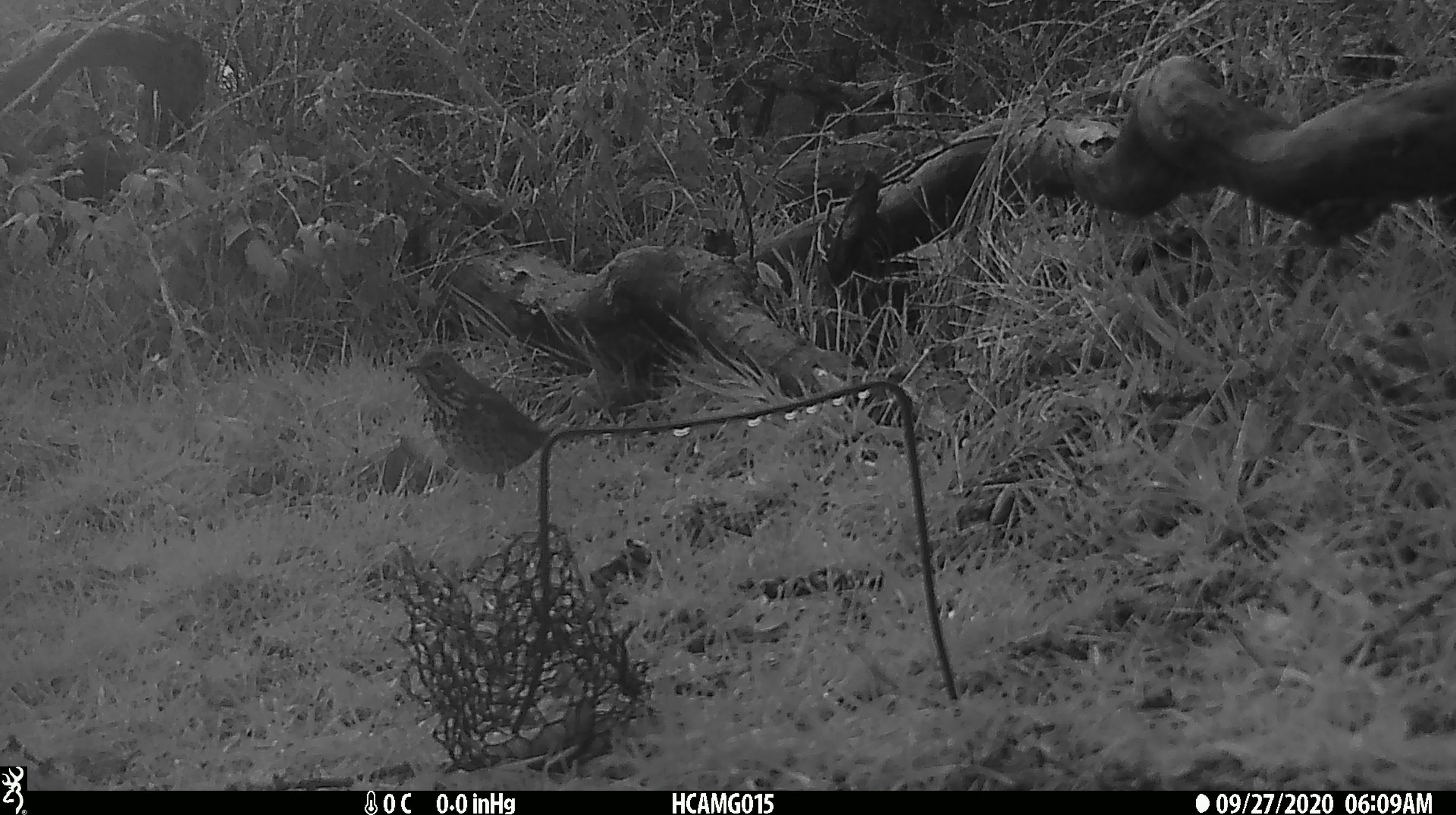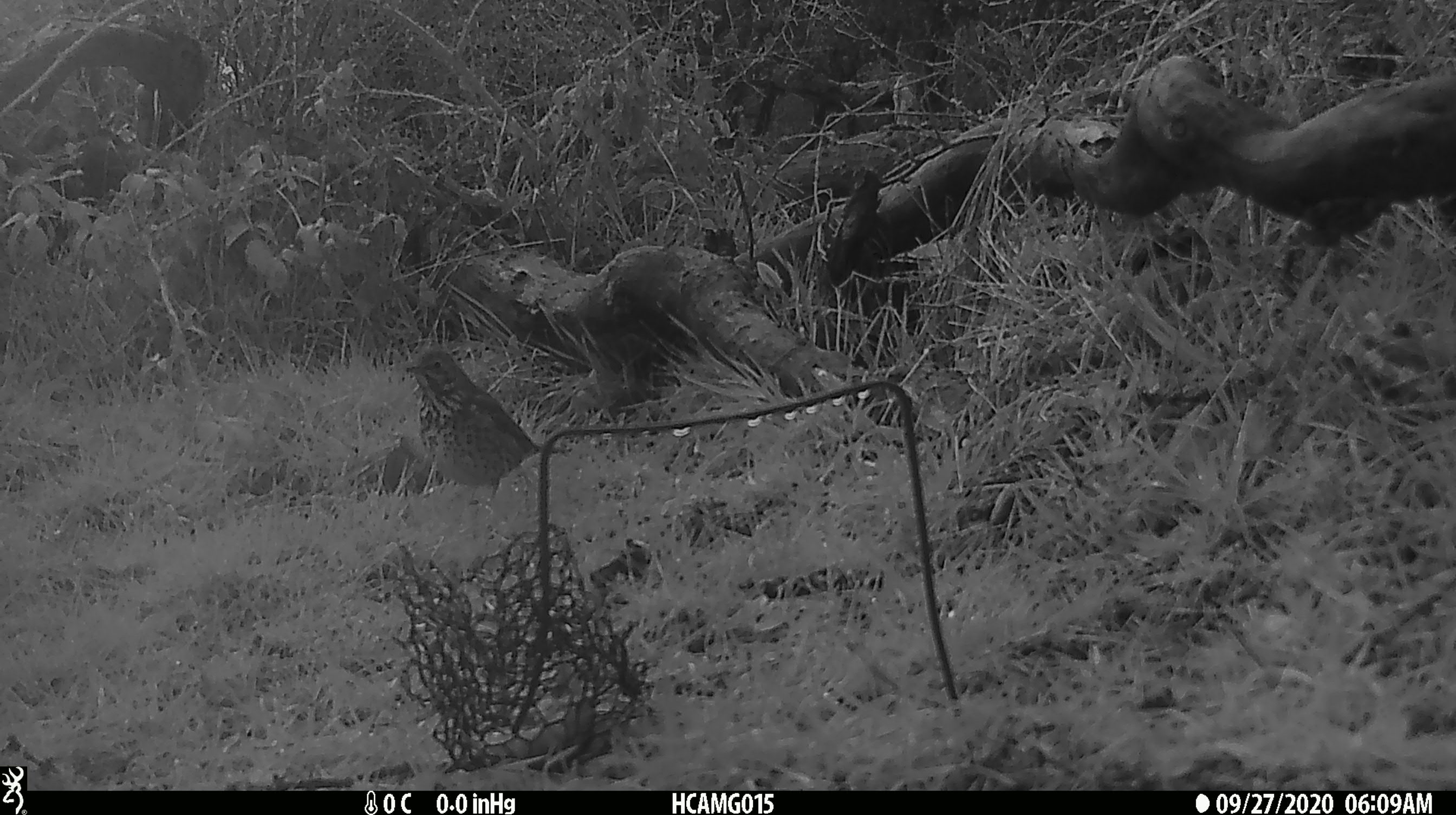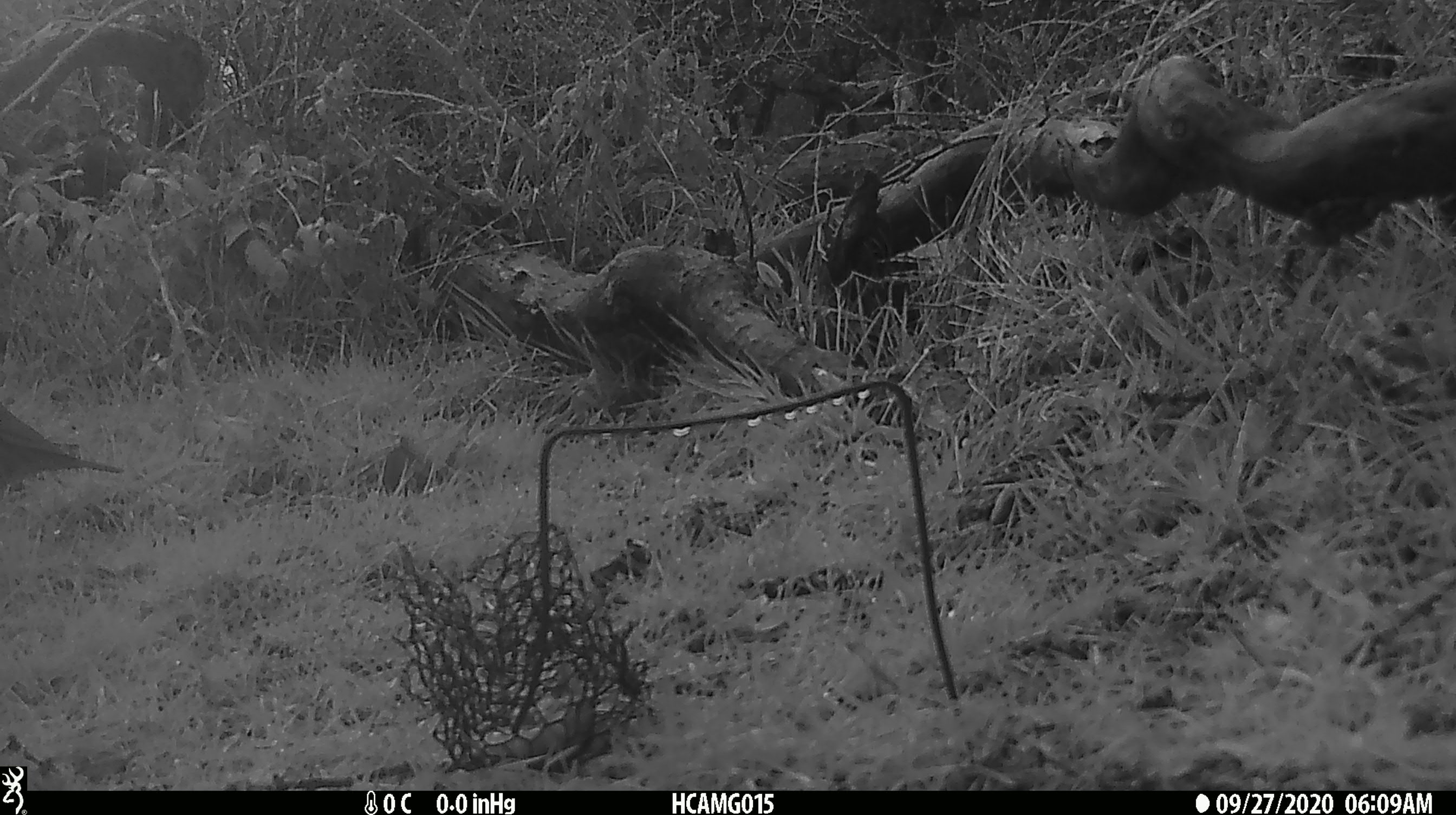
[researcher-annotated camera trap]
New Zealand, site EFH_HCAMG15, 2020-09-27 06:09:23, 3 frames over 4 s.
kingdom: Animalia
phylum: Chordata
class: Aves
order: Passeriformes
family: Turdidae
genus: Turdus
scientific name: Turdus philomelos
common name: song thrush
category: thrush